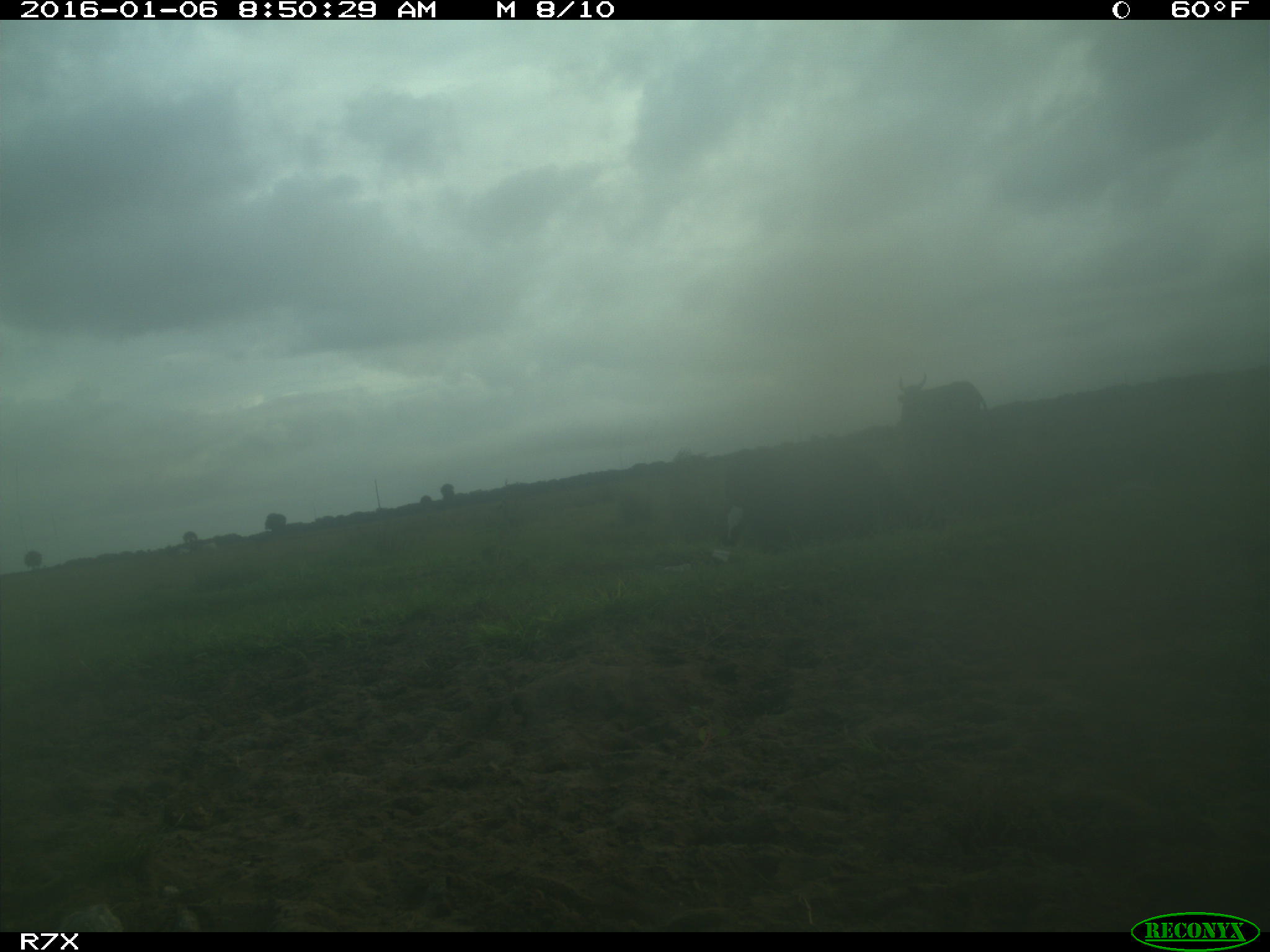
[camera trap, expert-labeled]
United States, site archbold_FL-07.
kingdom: Animalia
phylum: Chordata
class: Mammalia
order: Artiodactyla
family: Bovidae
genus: Bos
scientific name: Bos taurus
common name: domestic cow